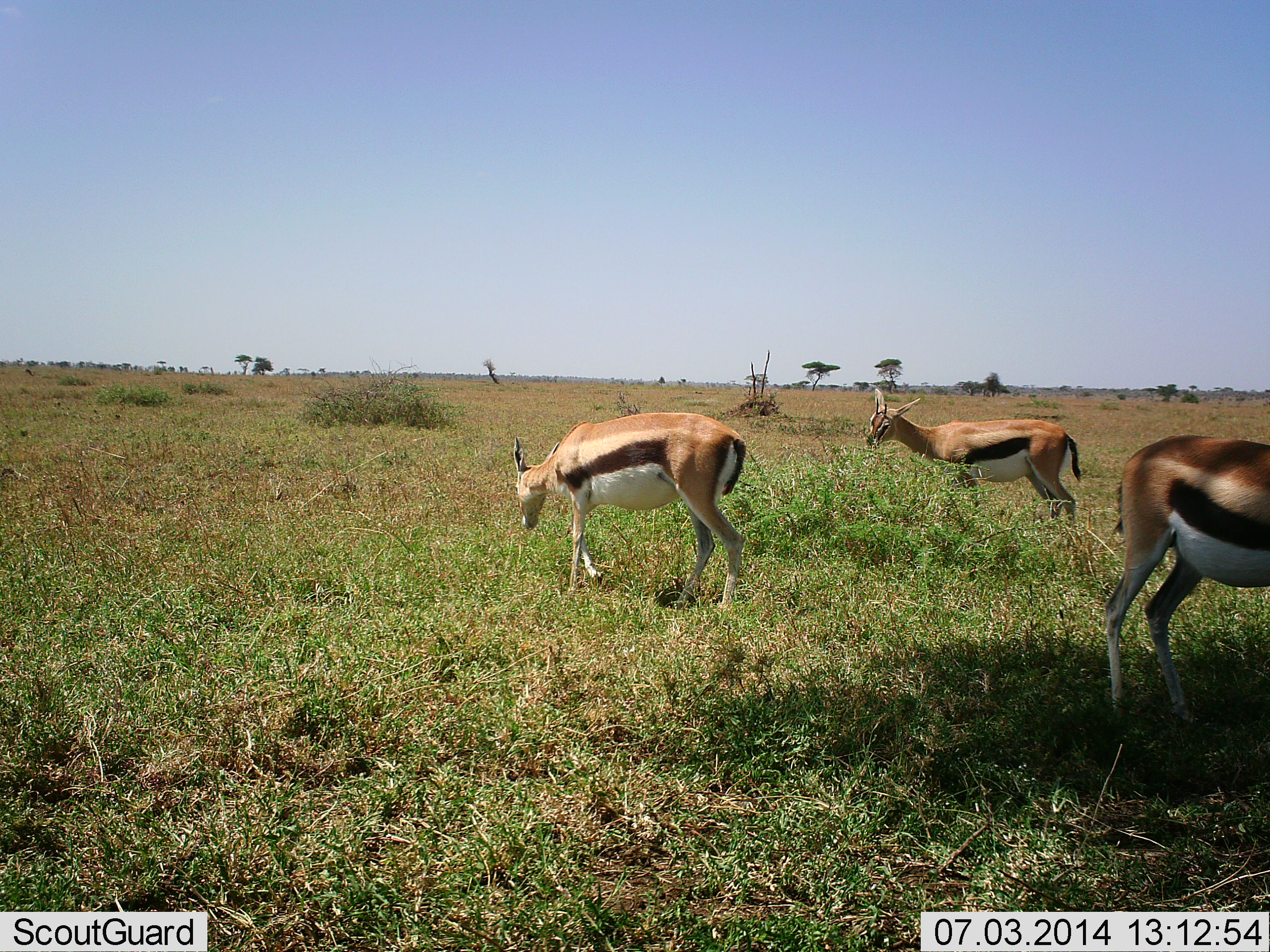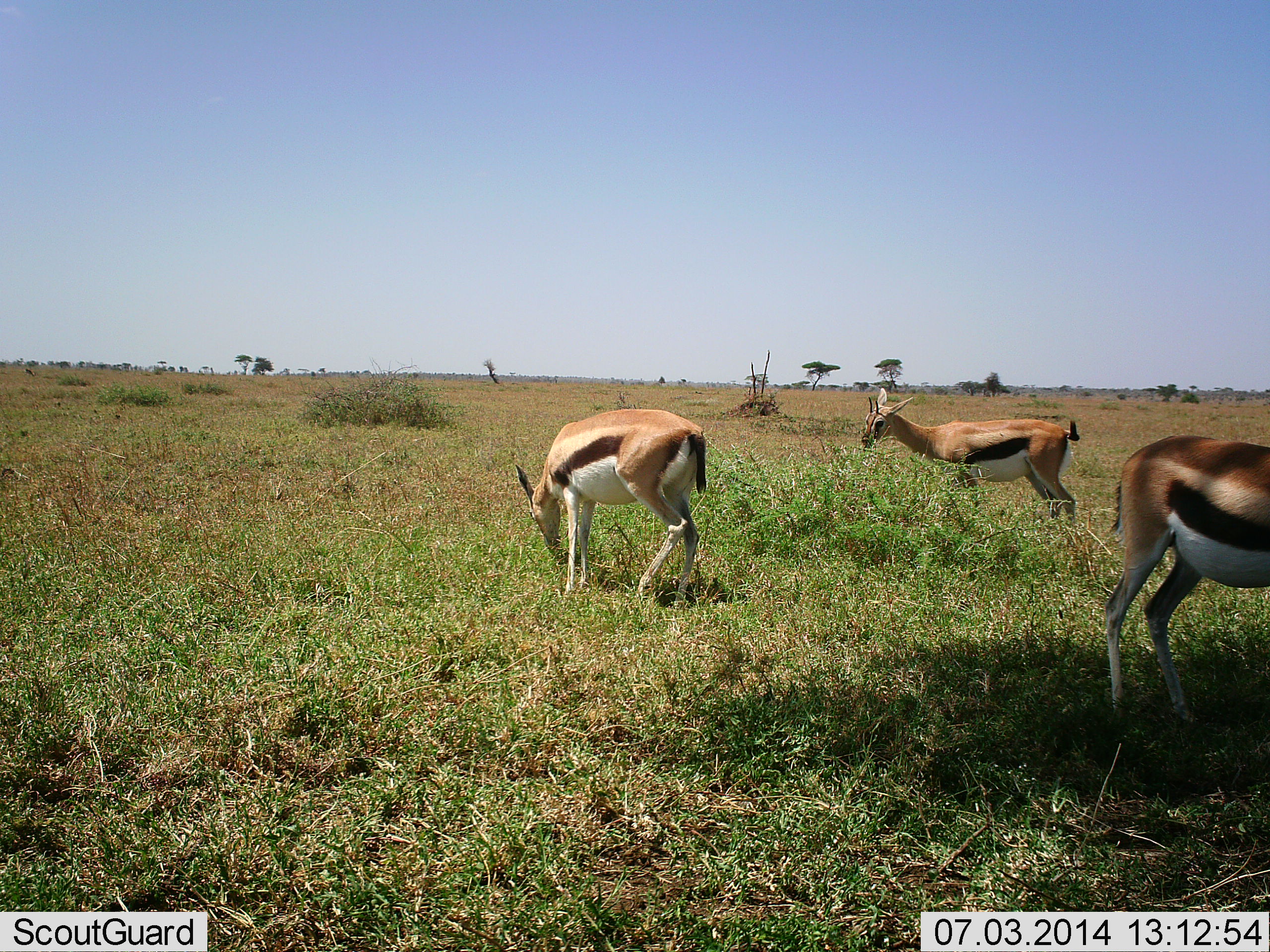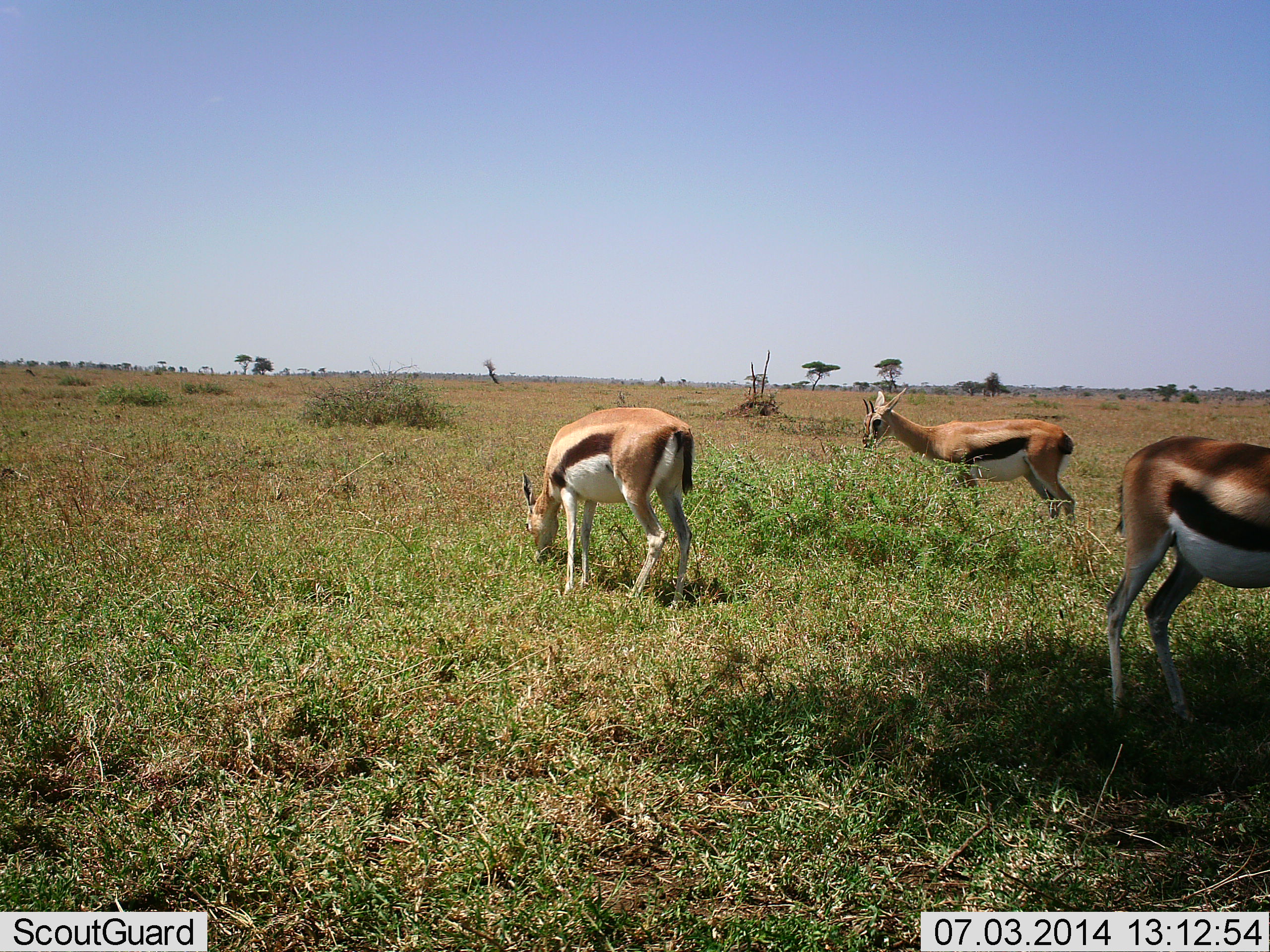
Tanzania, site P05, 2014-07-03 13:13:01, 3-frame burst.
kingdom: Animalia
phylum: Chordata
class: Mammalia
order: Artiodactyla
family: Bovidae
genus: Eudorcas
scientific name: Eudorcas thomsonii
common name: thomson's gazelle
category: gazellethomsons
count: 3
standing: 70%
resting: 0%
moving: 0%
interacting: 0%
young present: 0%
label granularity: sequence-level